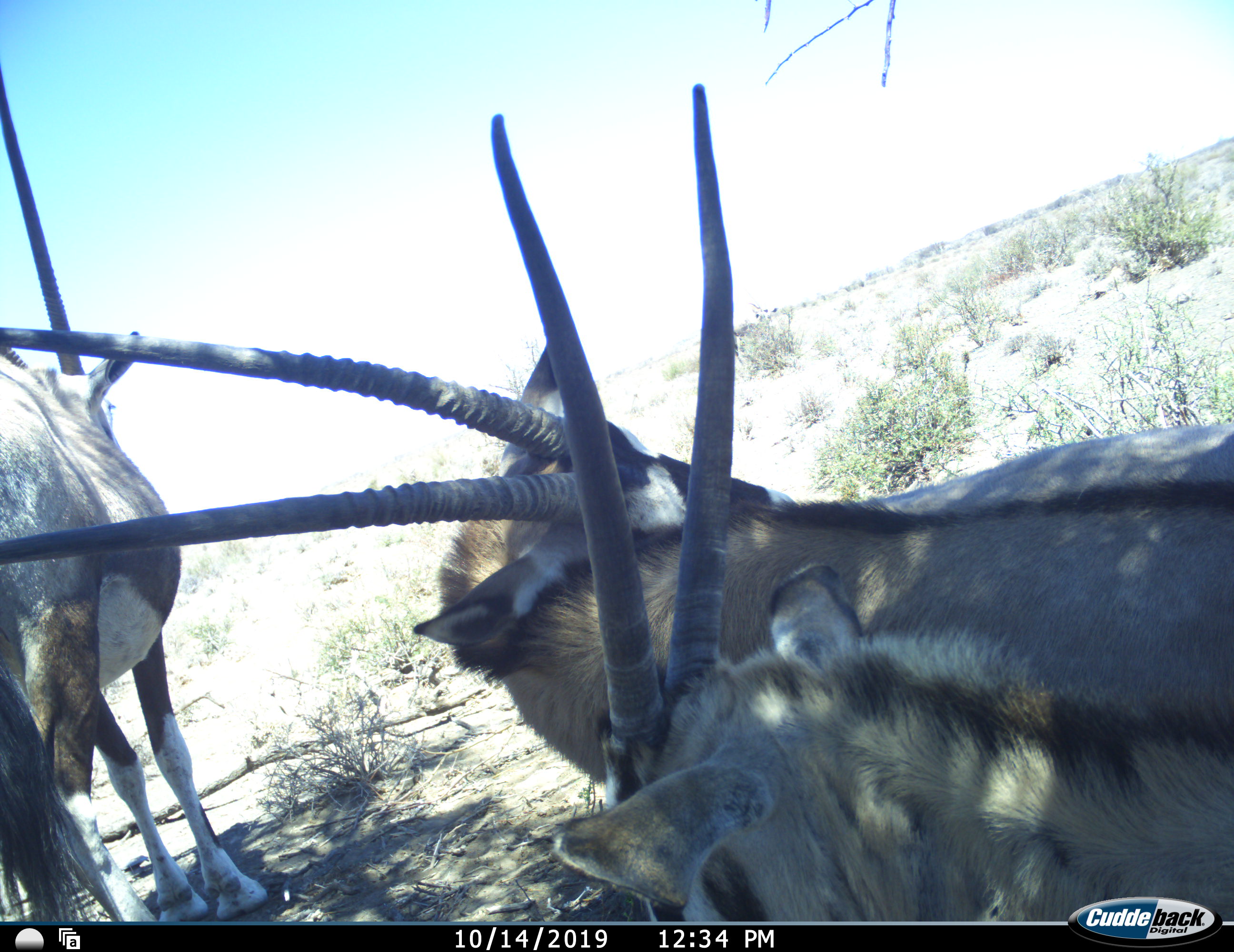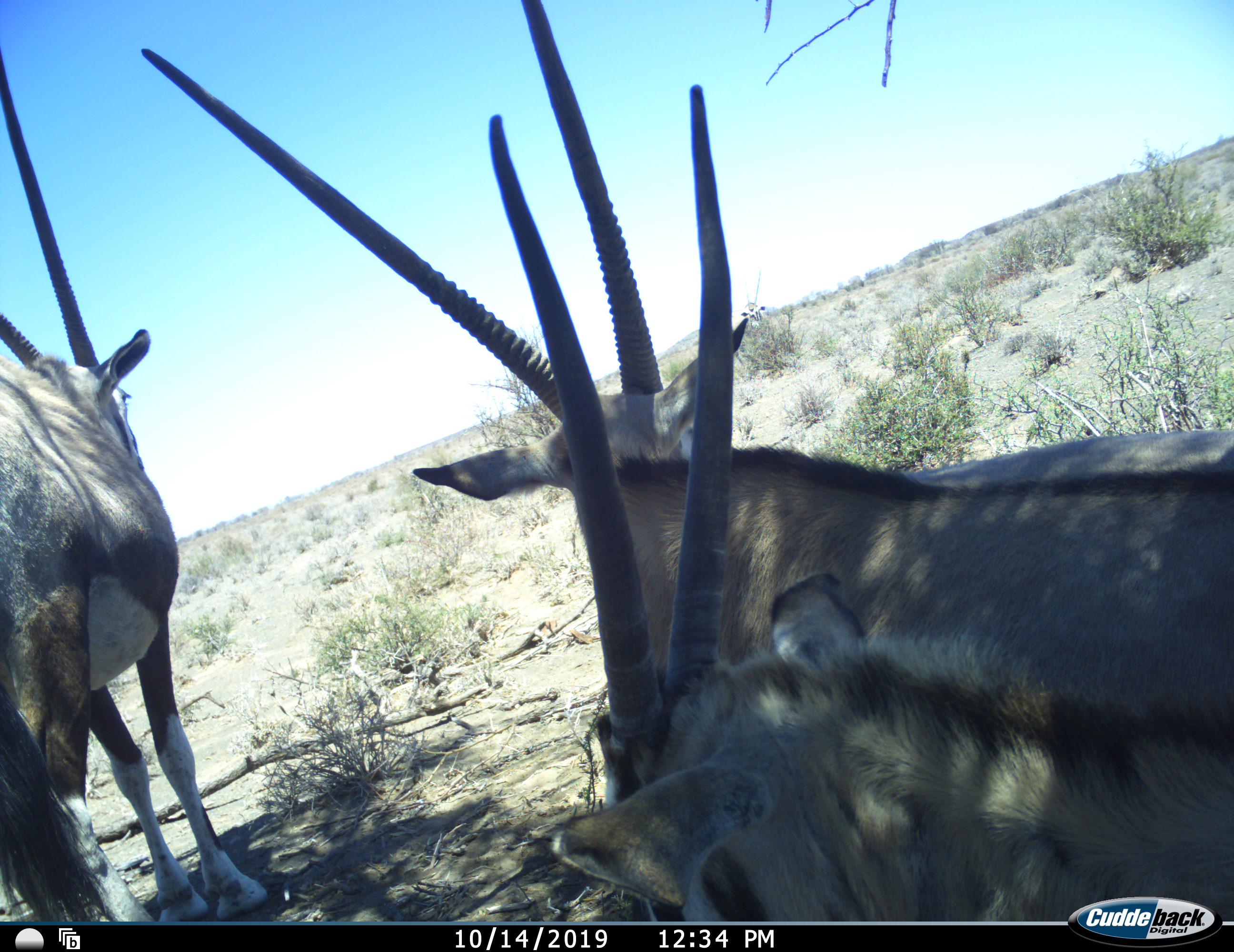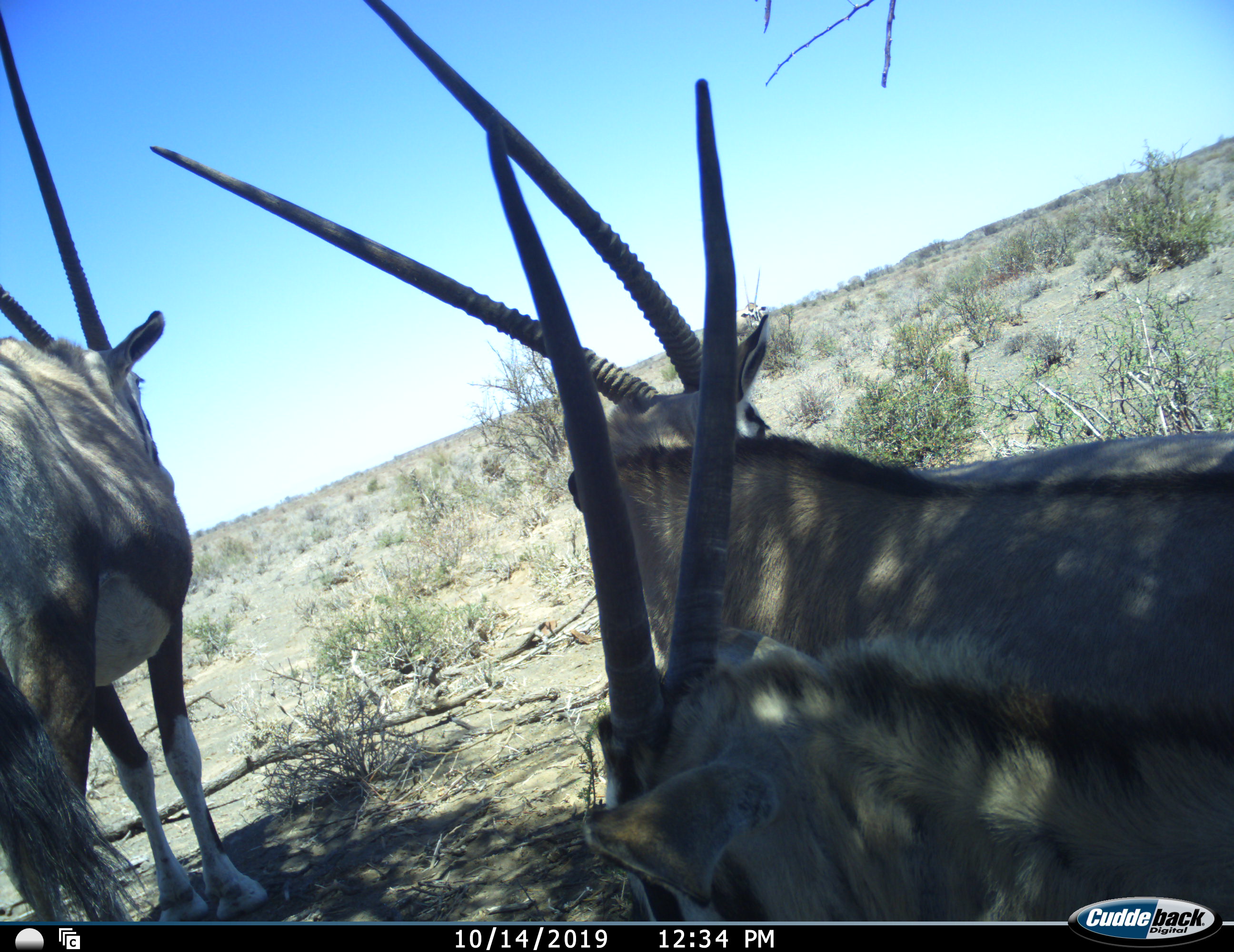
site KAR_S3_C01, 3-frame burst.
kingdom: Animalia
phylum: Chordata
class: Mammalia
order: Artiodactyla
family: Bovidae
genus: Oryx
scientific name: Oryx gazella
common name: gemsbok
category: oryx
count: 3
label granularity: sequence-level